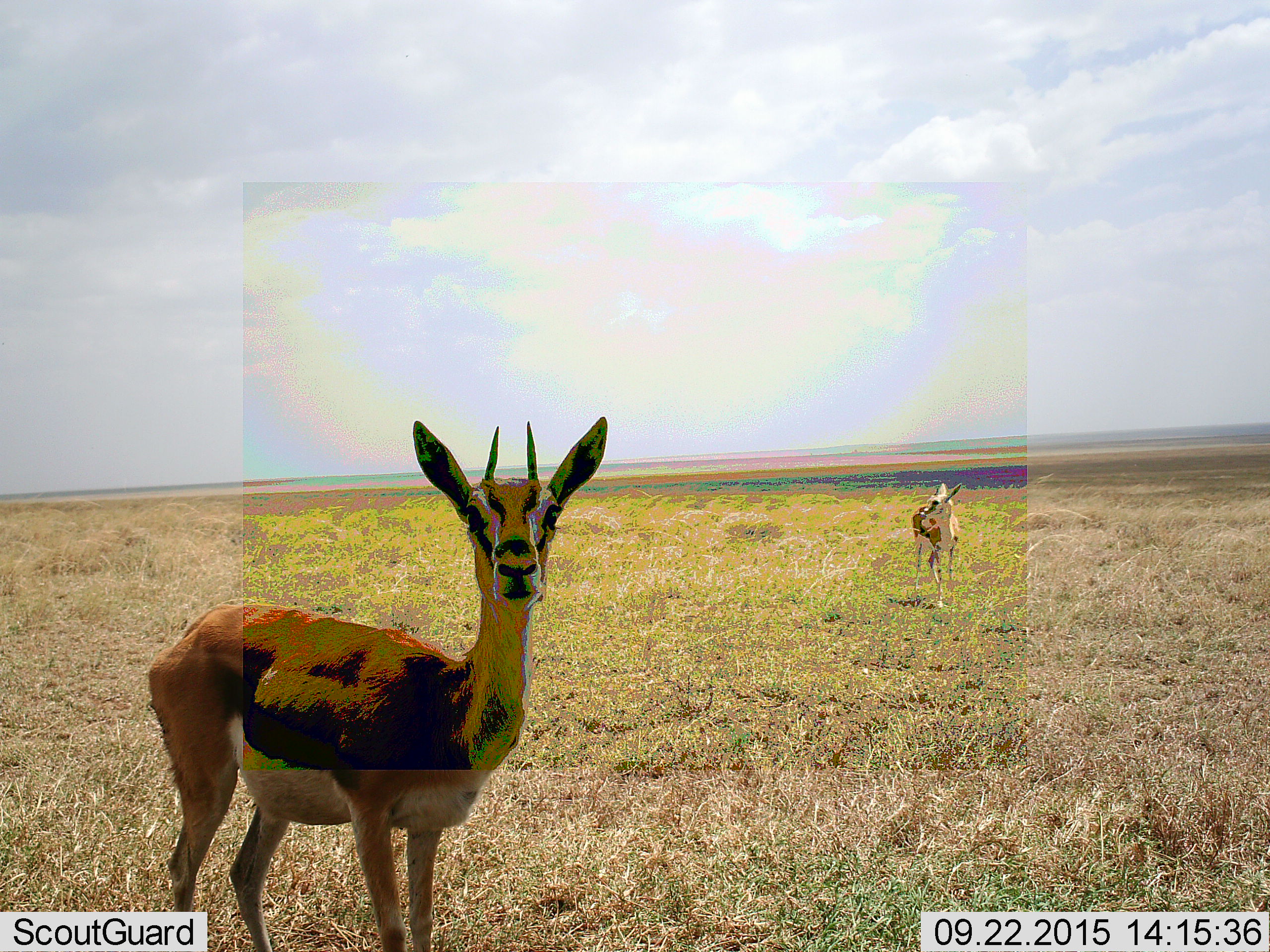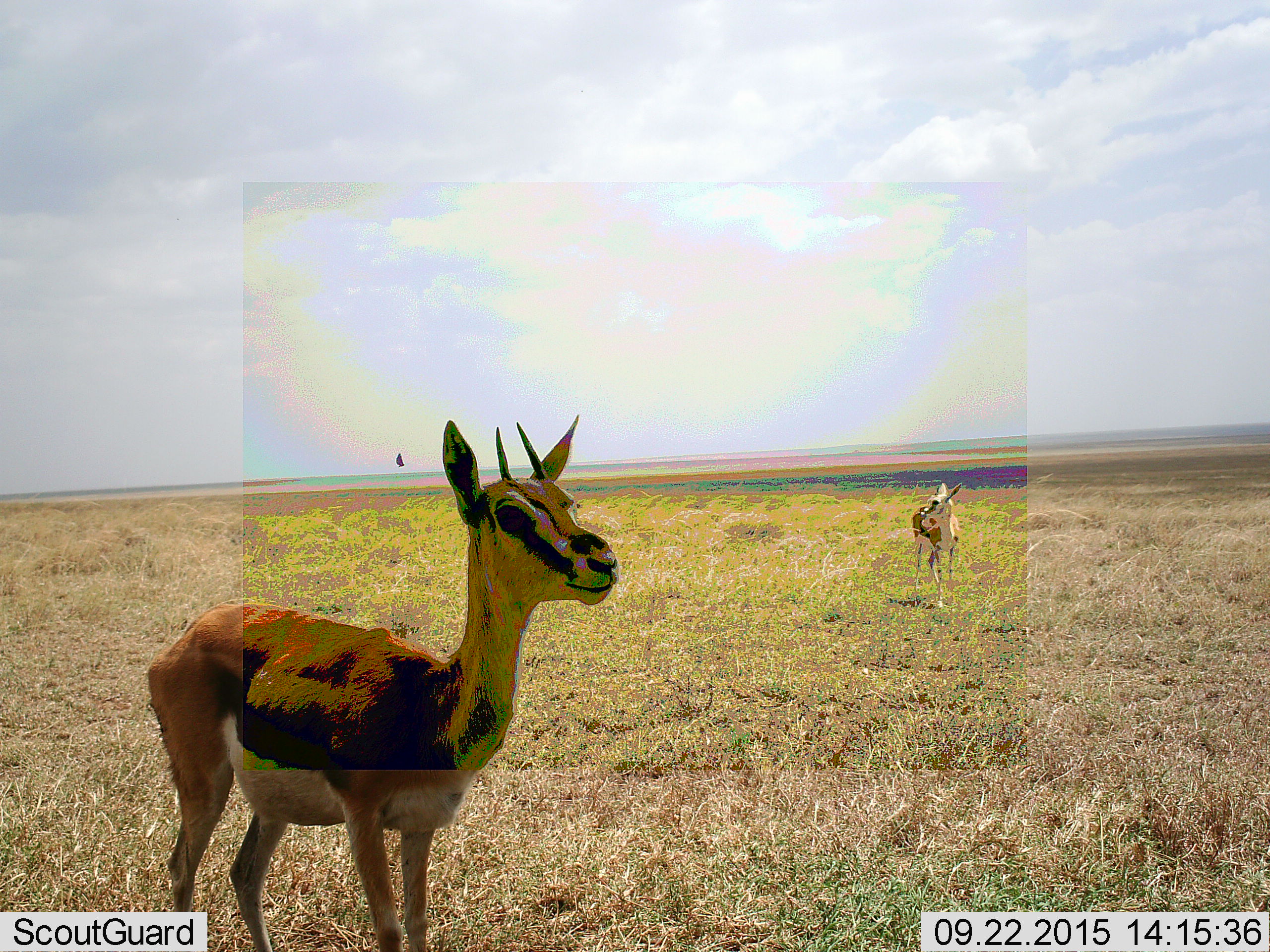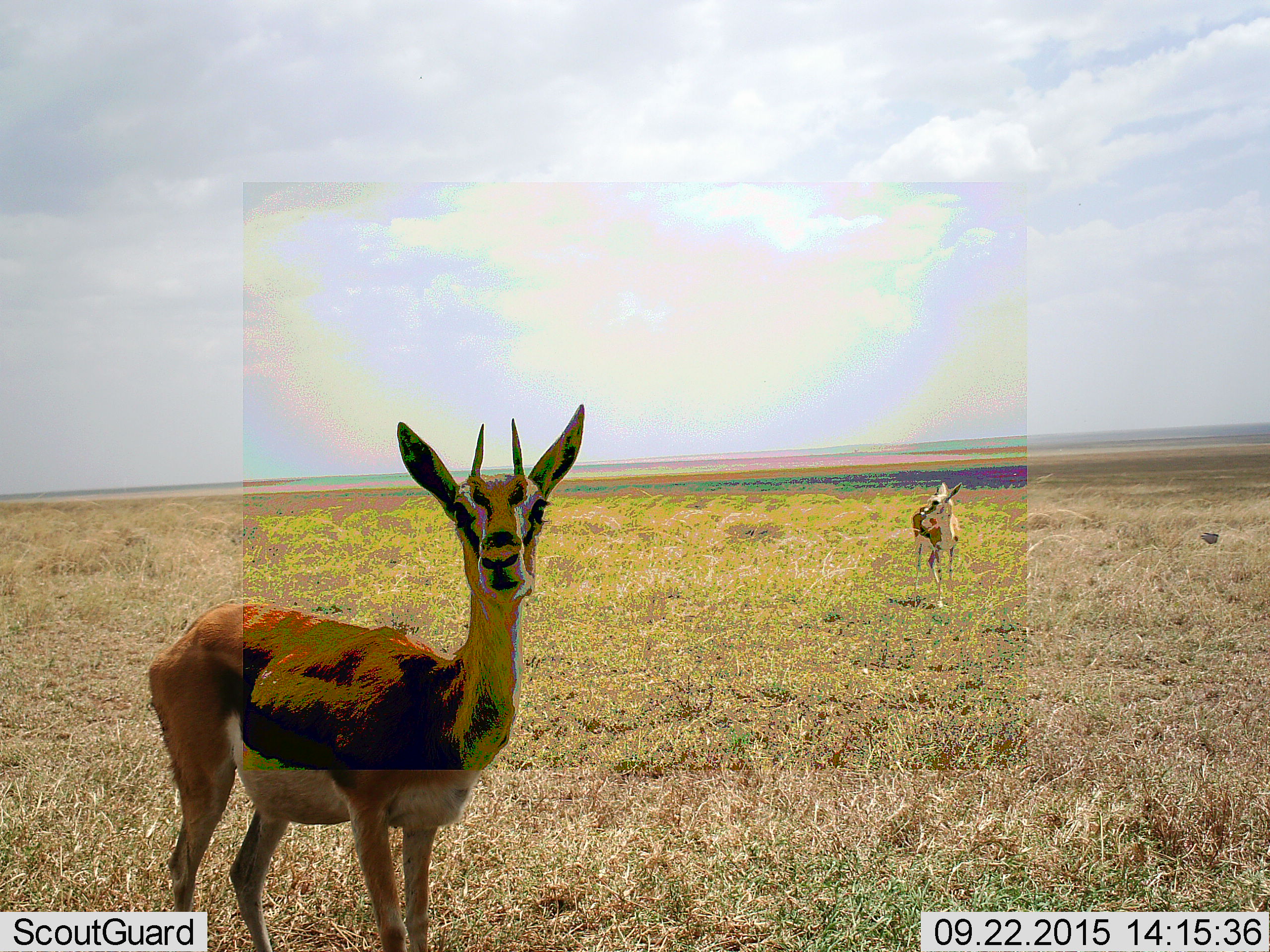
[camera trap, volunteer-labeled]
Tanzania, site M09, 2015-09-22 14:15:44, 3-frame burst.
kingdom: Animalia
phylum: Chordata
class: Mammalia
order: Artiodactyla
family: Bovidae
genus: Eudorcas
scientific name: Eudorcas thomsonii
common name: thomson's gazelle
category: gazellethomsons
Gazellethomsons (thomson's gazelle) (Eudorcas thomsonii), count 2. Behavior (volunteer vote fractions): standing 100%, resting 0%, moving 10%, interacting 0%. Young present (vote fraction): 20%. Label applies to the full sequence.